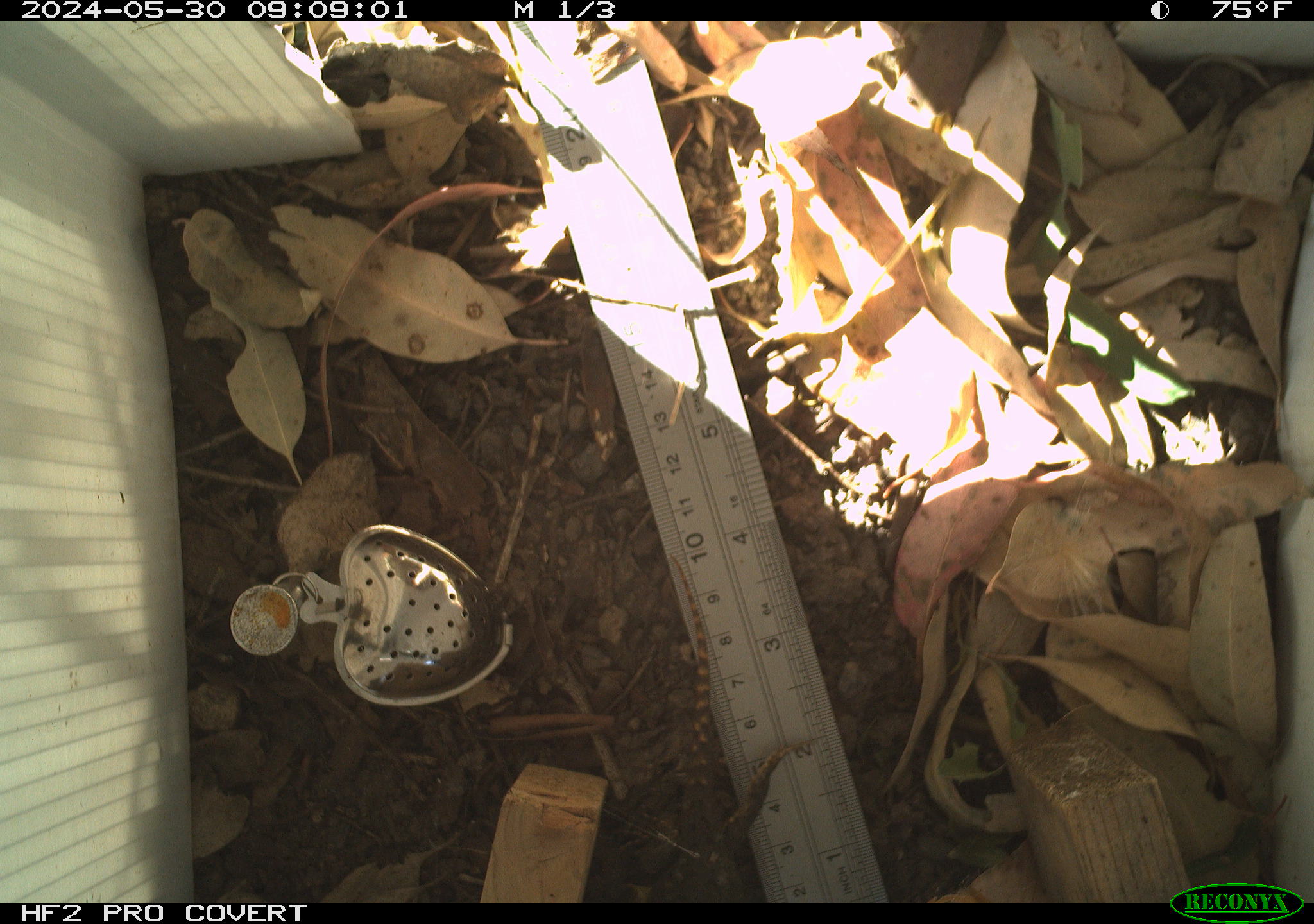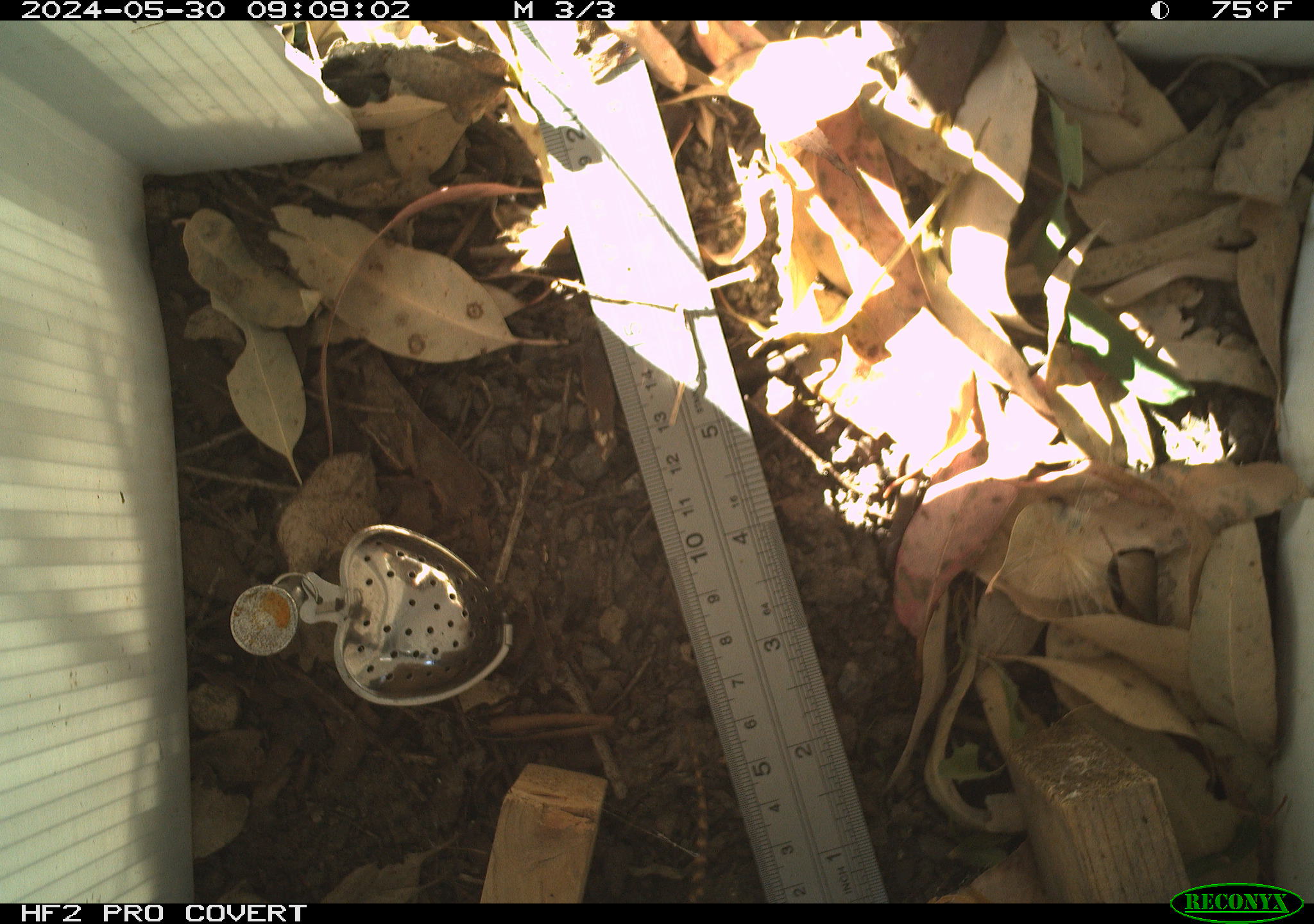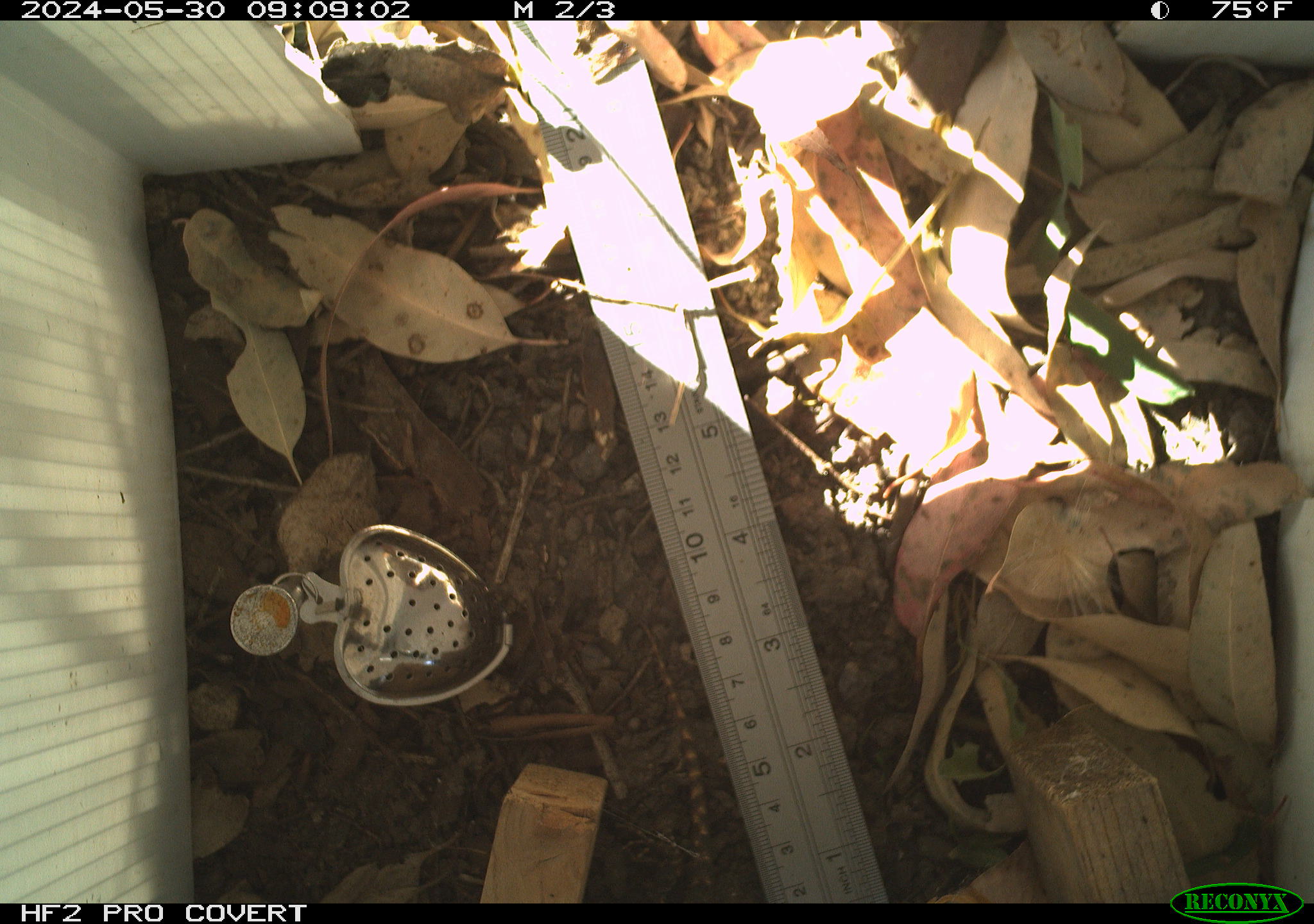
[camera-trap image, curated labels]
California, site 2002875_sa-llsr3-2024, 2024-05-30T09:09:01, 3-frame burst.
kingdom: Animalia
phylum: Chordata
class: Reptilia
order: Squamata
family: Phrynosomatidae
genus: Sceloporus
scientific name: Sceloporus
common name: spiny lizards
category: sceloporus species